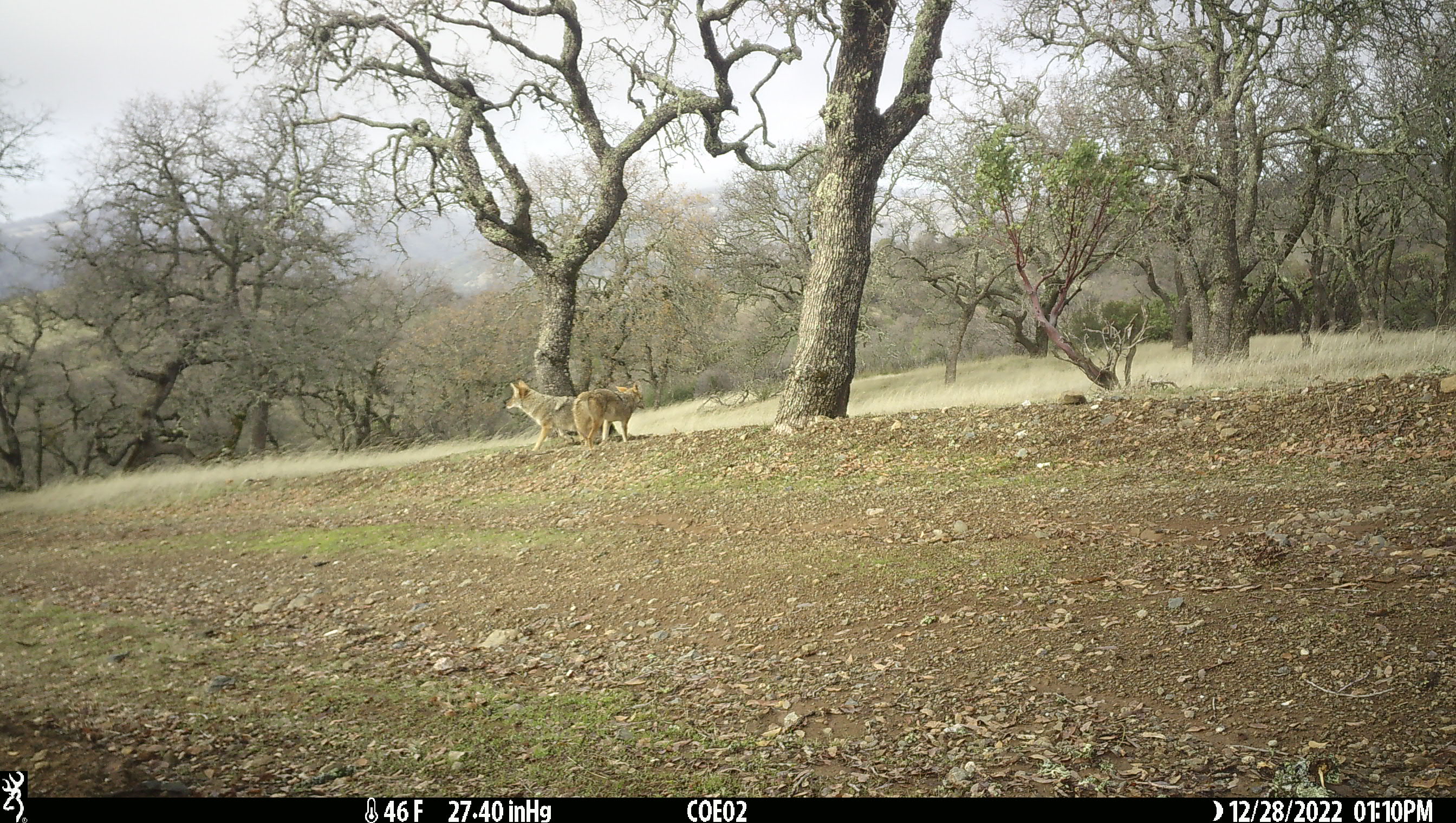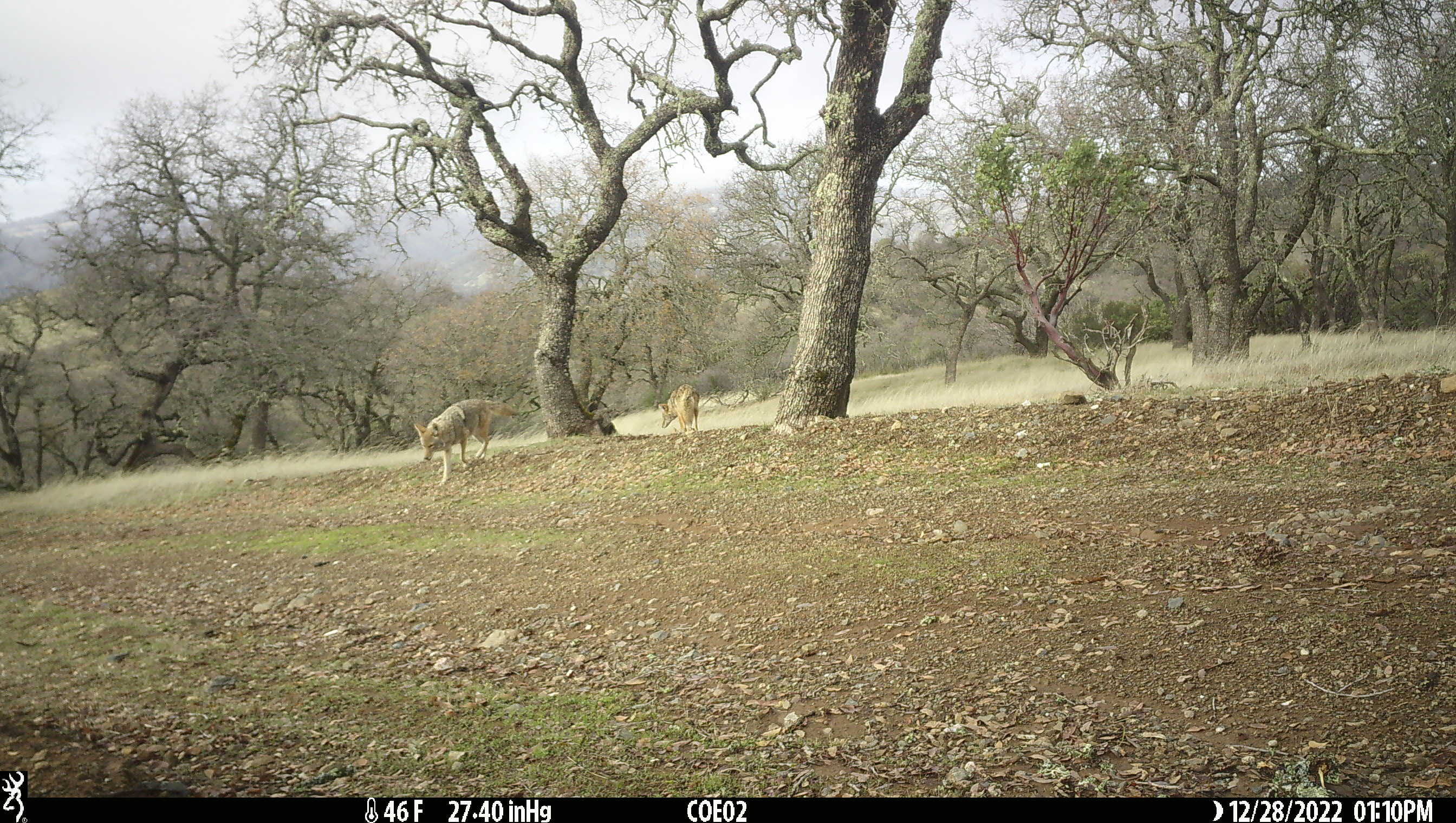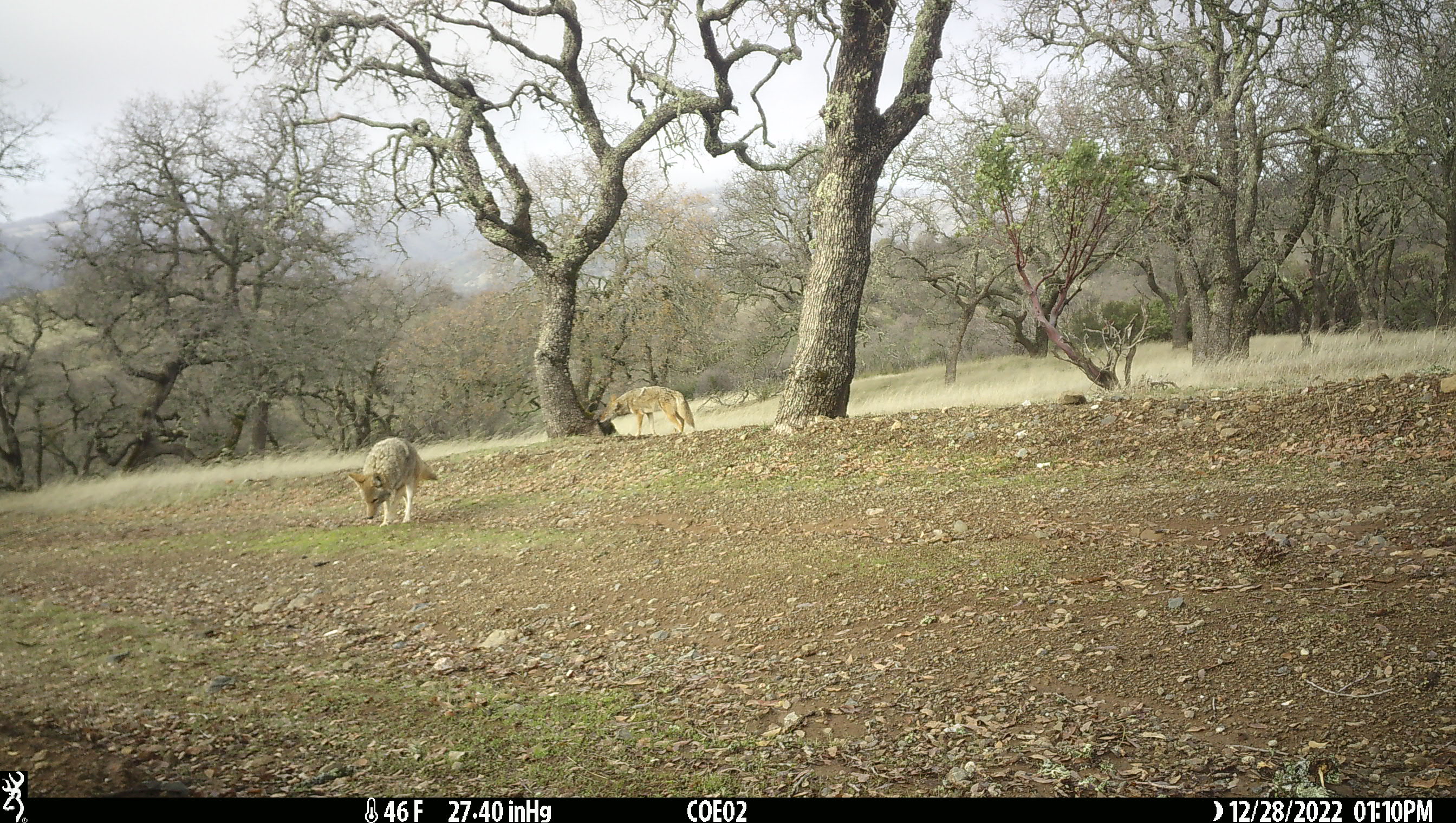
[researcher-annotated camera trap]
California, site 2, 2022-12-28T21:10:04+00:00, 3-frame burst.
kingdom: Animalia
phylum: Chordata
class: Mammalia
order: Carnivora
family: Canidae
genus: Canis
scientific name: Canis latrans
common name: coyote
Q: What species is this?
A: Coyote (Canis latrans).